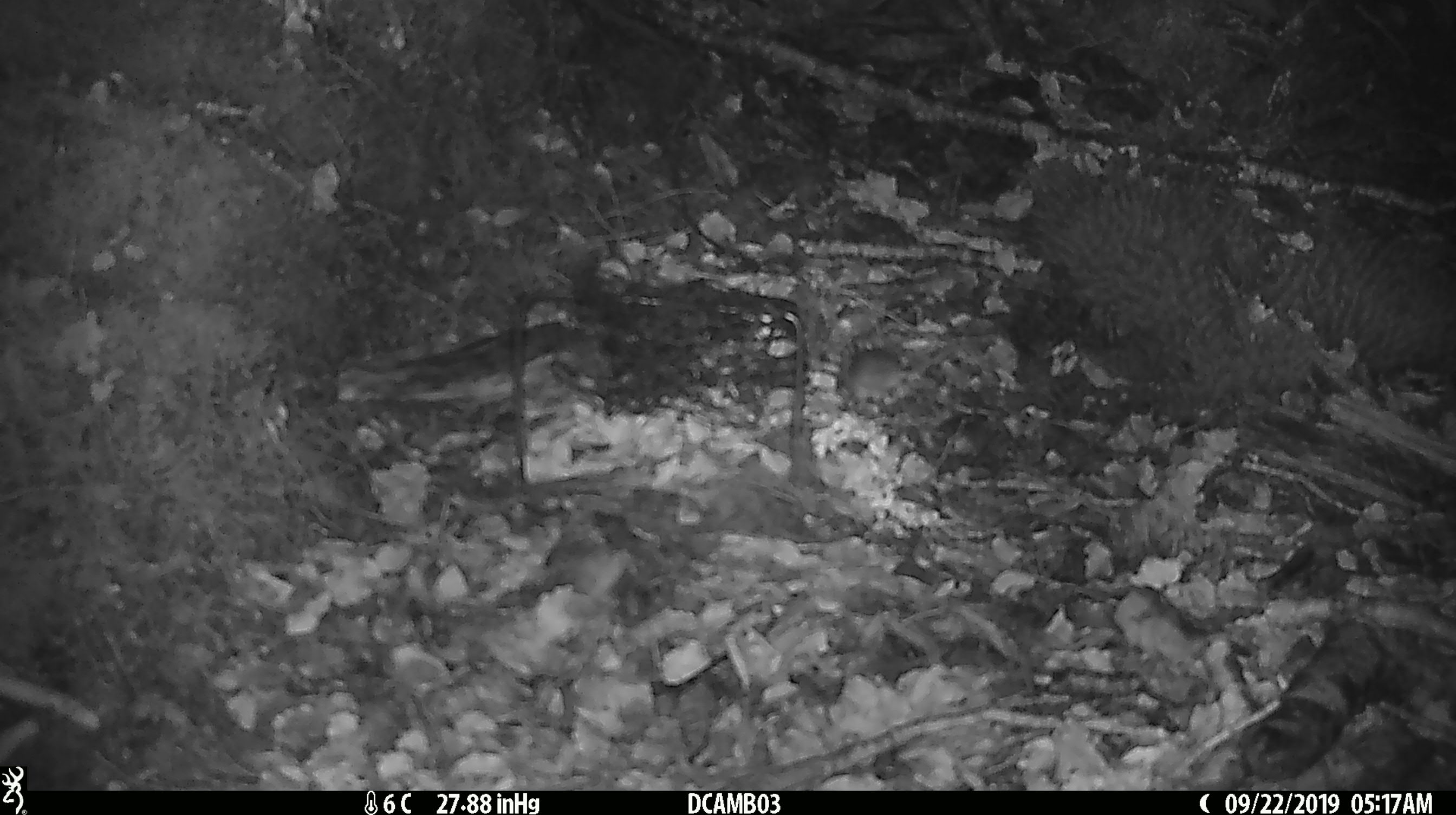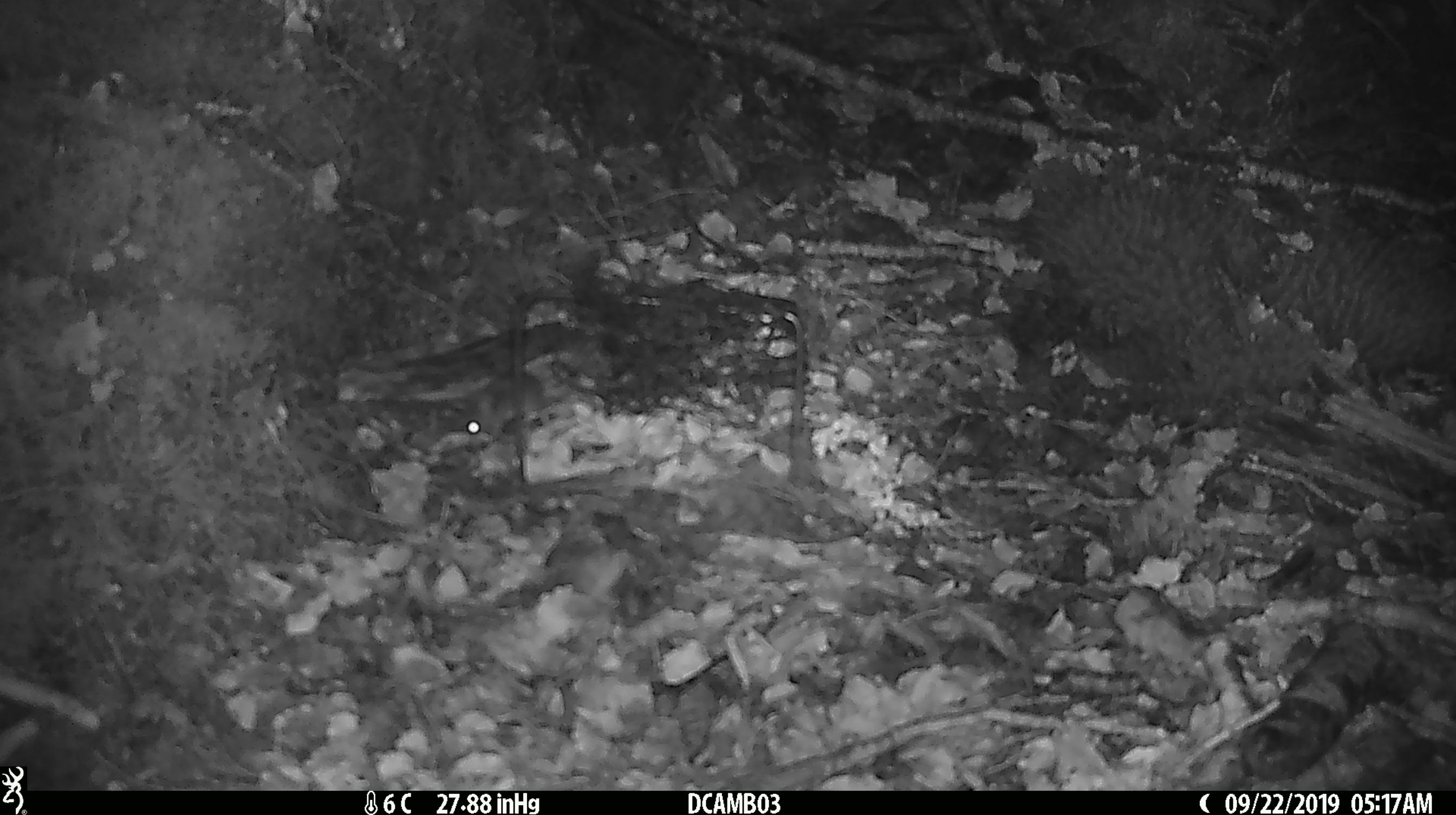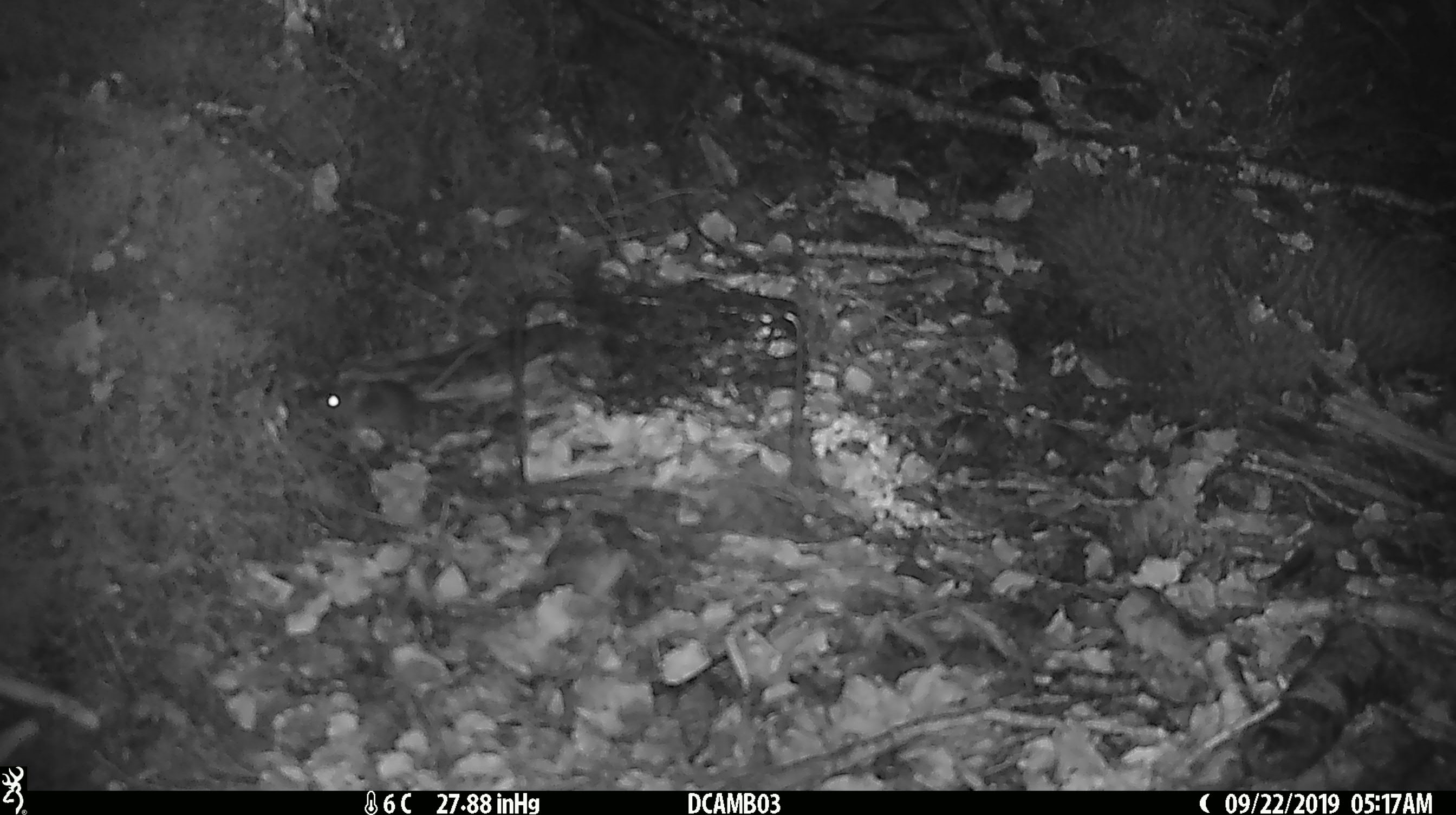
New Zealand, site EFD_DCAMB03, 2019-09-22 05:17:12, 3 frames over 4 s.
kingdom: Animalia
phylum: Chordata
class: Mammalia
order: Rodentia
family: Muridae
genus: Mus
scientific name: Mus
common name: mouse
Mouse (Mus).